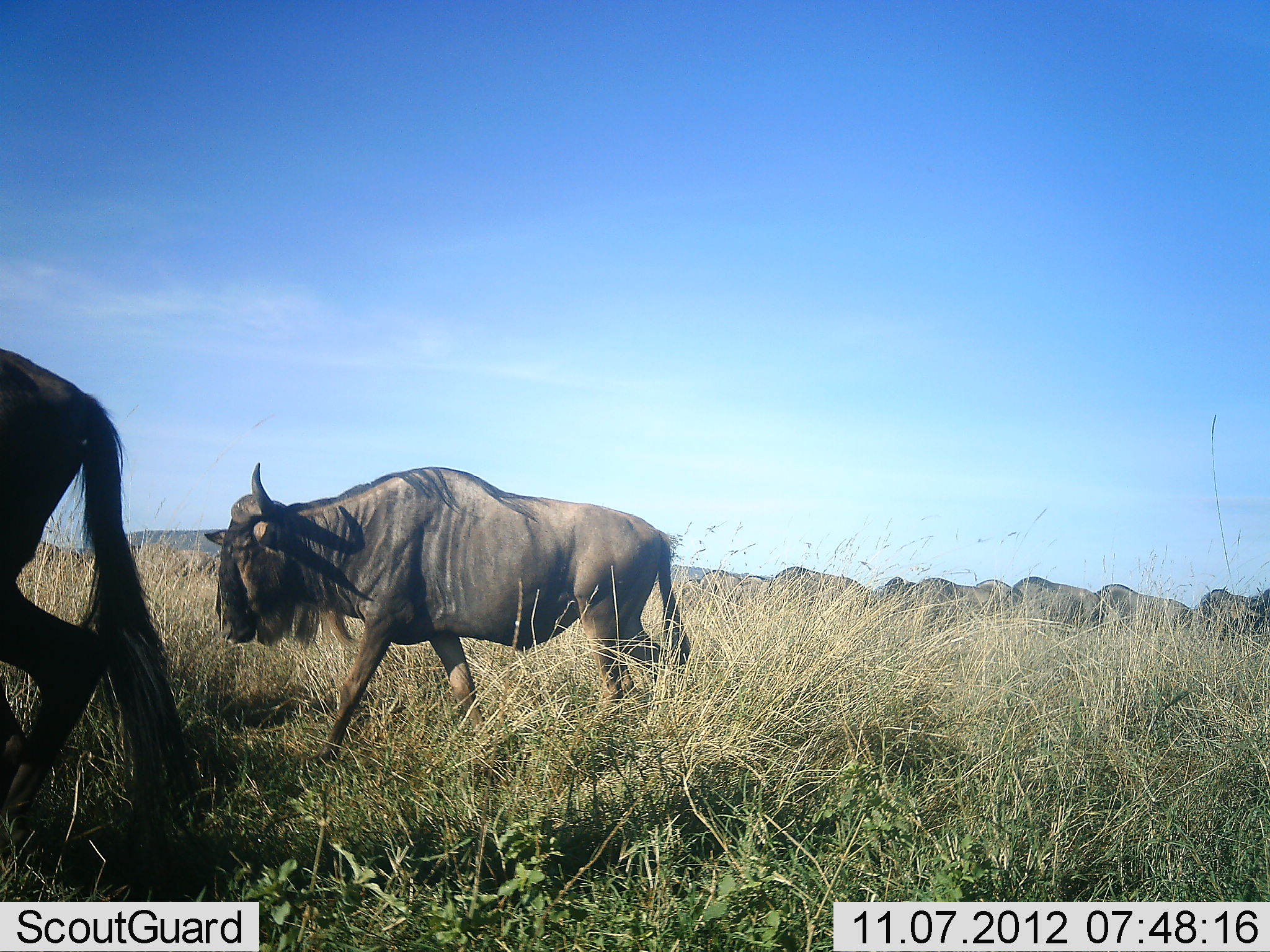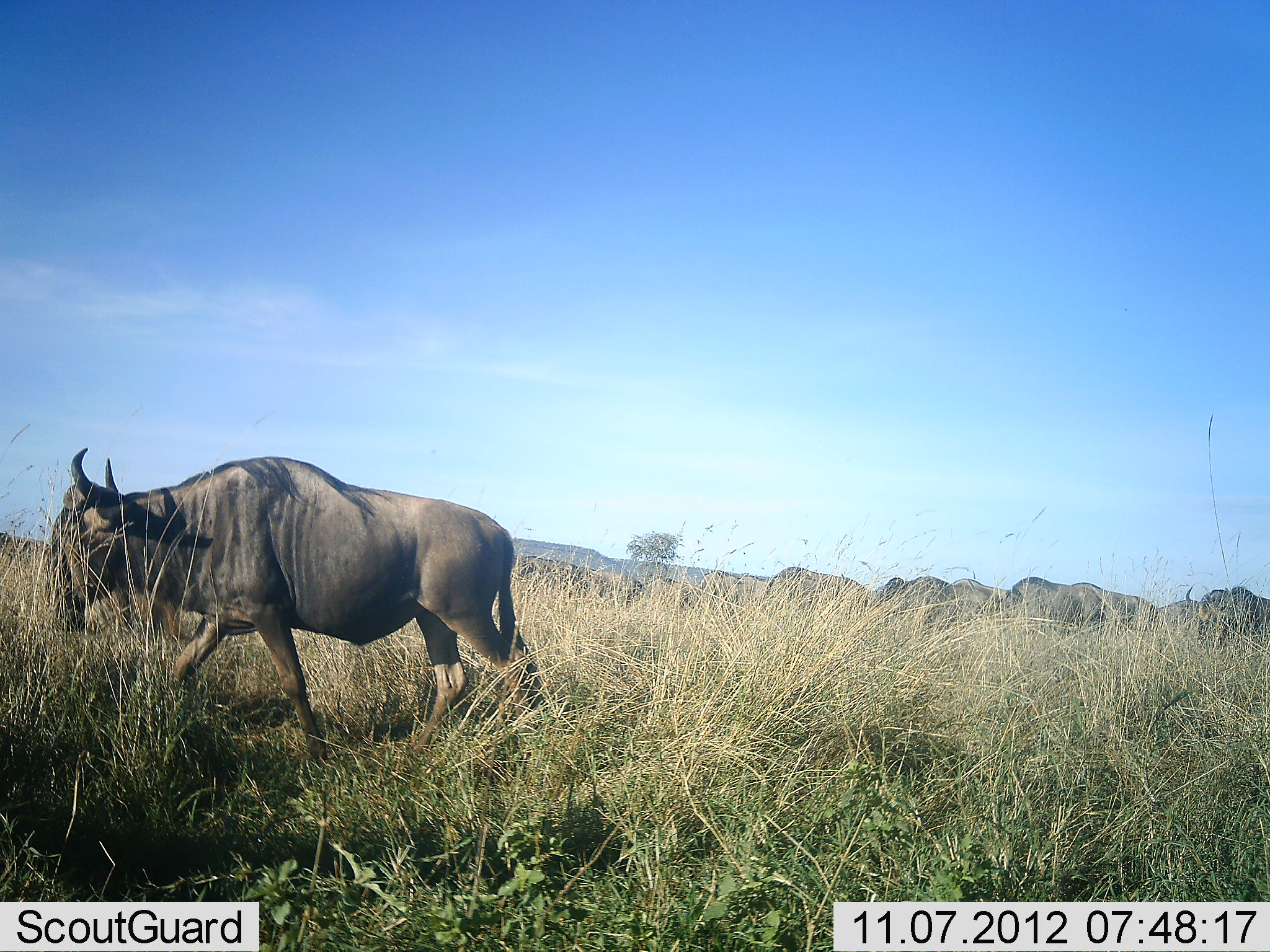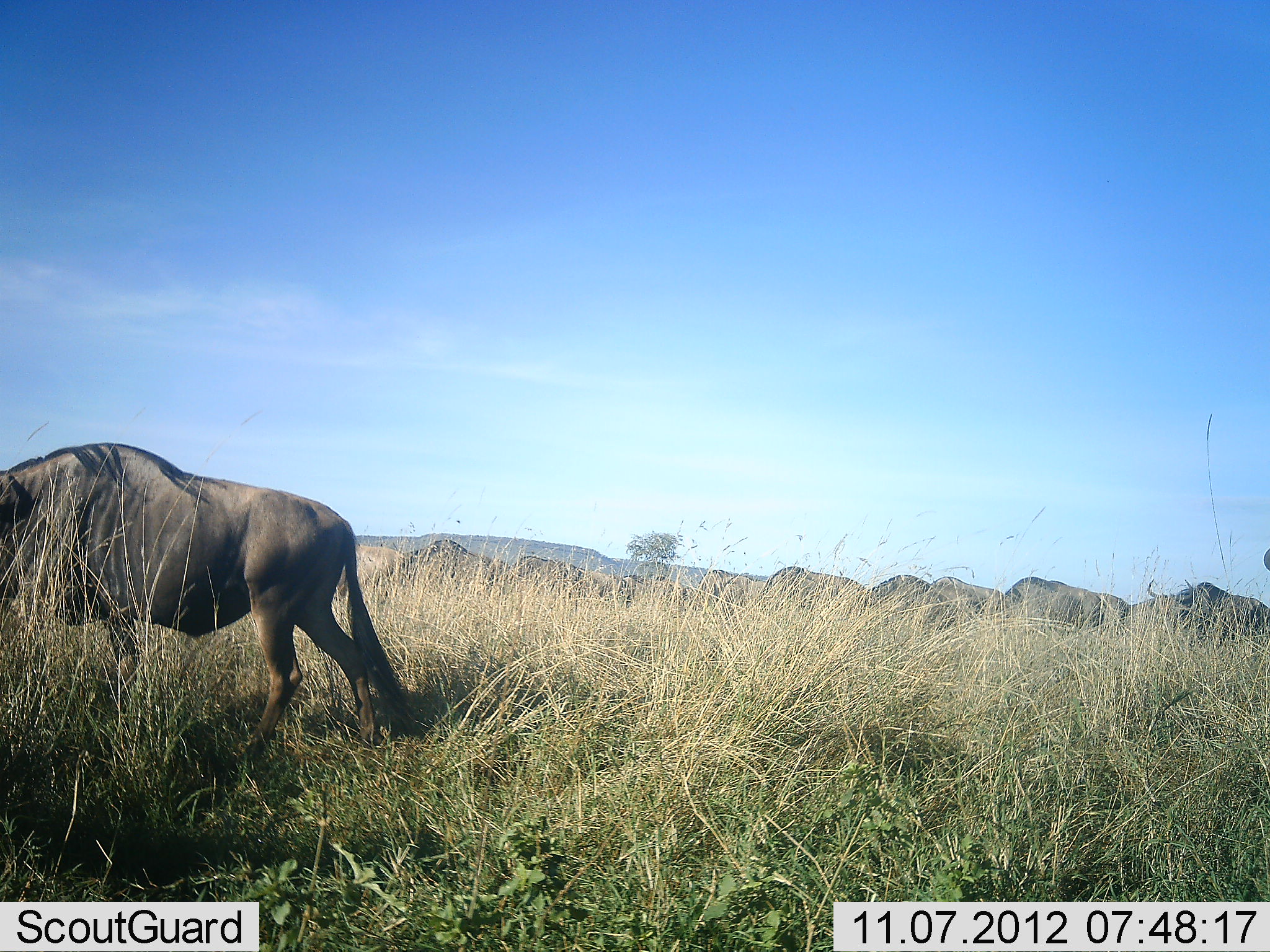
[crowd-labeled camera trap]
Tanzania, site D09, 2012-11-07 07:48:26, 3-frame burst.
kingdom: Animalia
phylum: Chordata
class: Mammalia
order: Artiodactyla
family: Bovidae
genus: Connochaetes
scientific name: Connochaetes taurinus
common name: blue wildebeest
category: wildebeest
Wildebeest (blue wildebeest) (Connochaetes taurinus), count 11-50. Behavior (volunteer vote fractions): standing 10%, resting 0%, moving 100%, interacting 0%. Young present (vote fraction): 0%. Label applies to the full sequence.